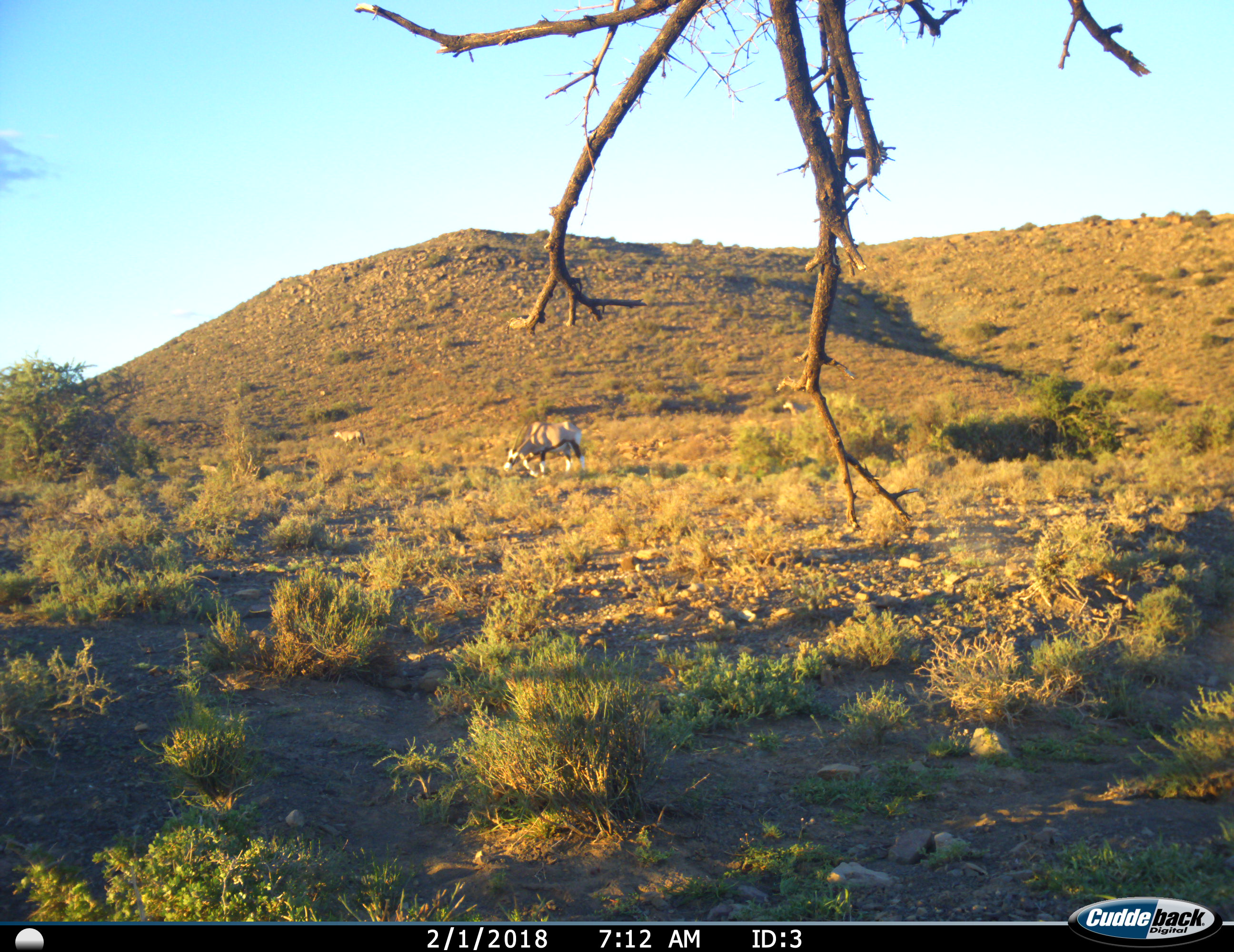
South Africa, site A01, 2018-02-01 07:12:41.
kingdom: Animalia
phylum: Chordata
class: Mammalia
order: Artiodactyla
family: Bovidae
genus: Oryx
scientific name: Oryx gazella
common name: gemsbok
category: gemsbokoryx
Gemsbokoryx (gemsbok) (Oryx gazella), count 3. Behavior (volunteer vote fractions): standing 78%, resting 0%, moving 44%, interacting 0%. Young present (vote fraction): 0%. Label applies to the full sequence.